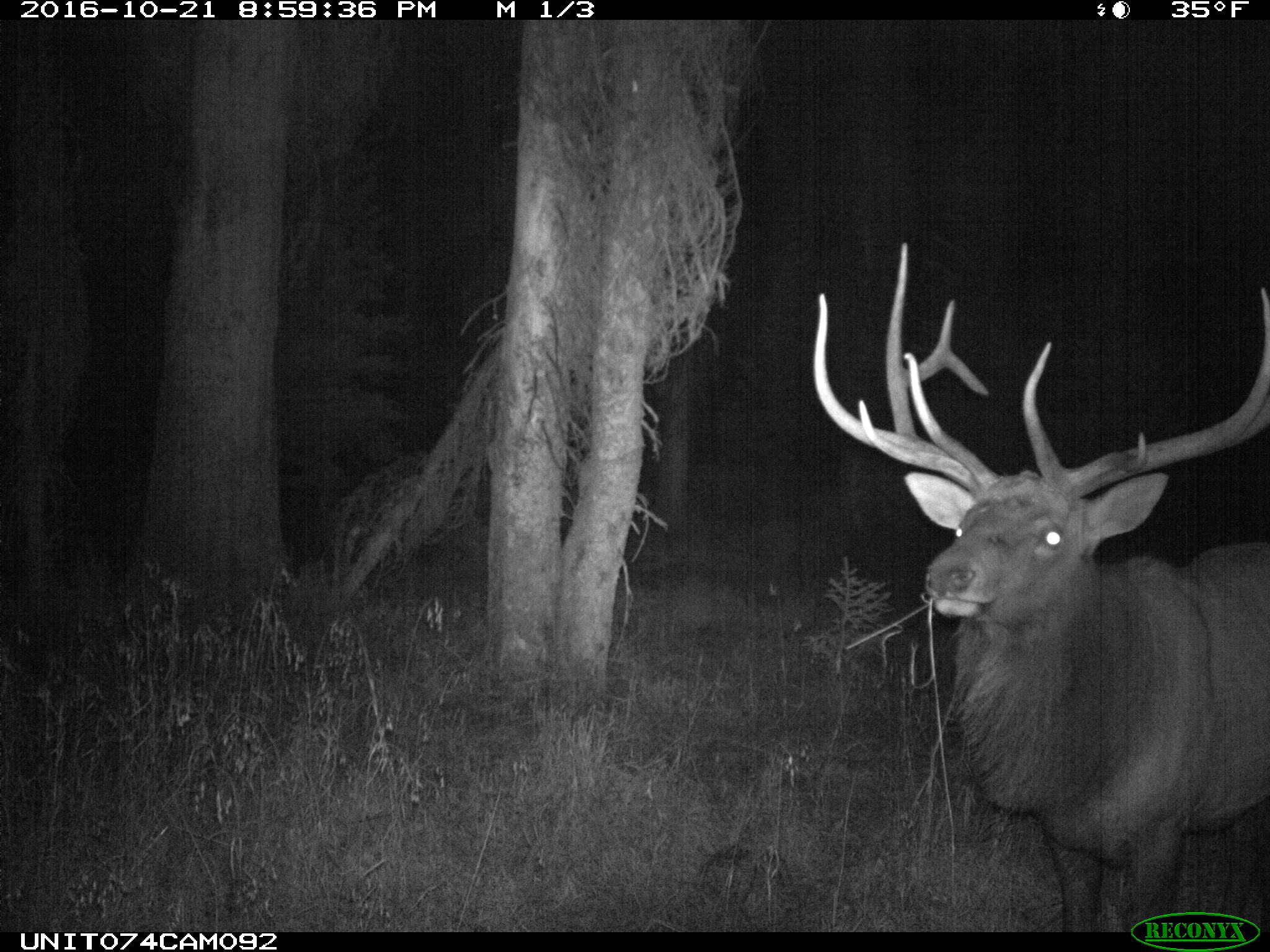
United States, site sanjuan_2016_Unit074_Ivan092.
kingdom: Animalia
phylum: Chordata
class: Mammalia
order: Artiodactyla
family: Cervidae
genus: Cervus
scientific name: Cervus elaphus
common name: red deer